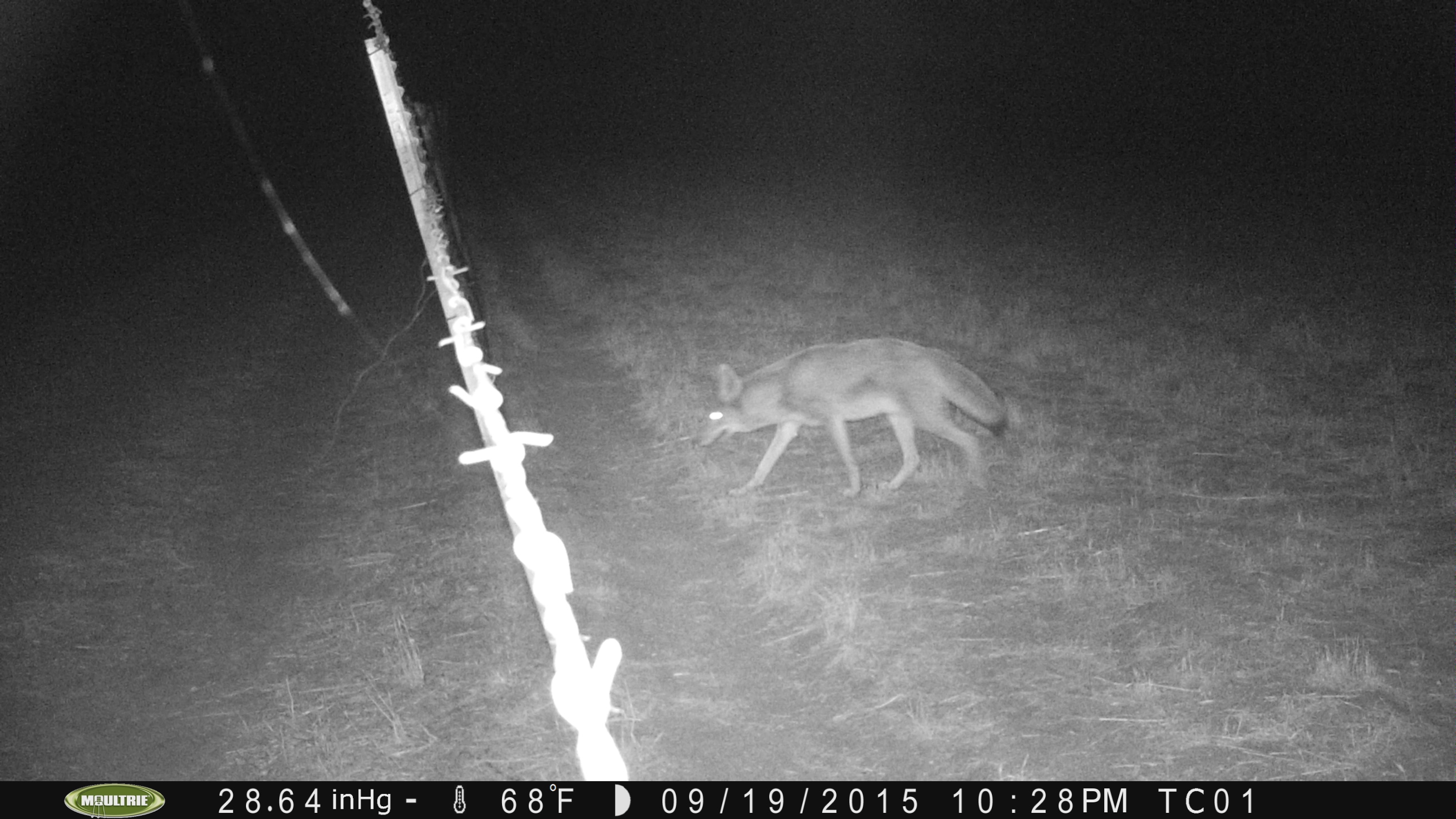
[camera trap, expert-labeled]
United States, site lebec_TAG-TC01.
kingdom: Animalia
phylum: Chordata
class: Mammalia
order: Carnivora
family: Canidae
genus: Canis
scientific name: Canis latrans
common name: coyote